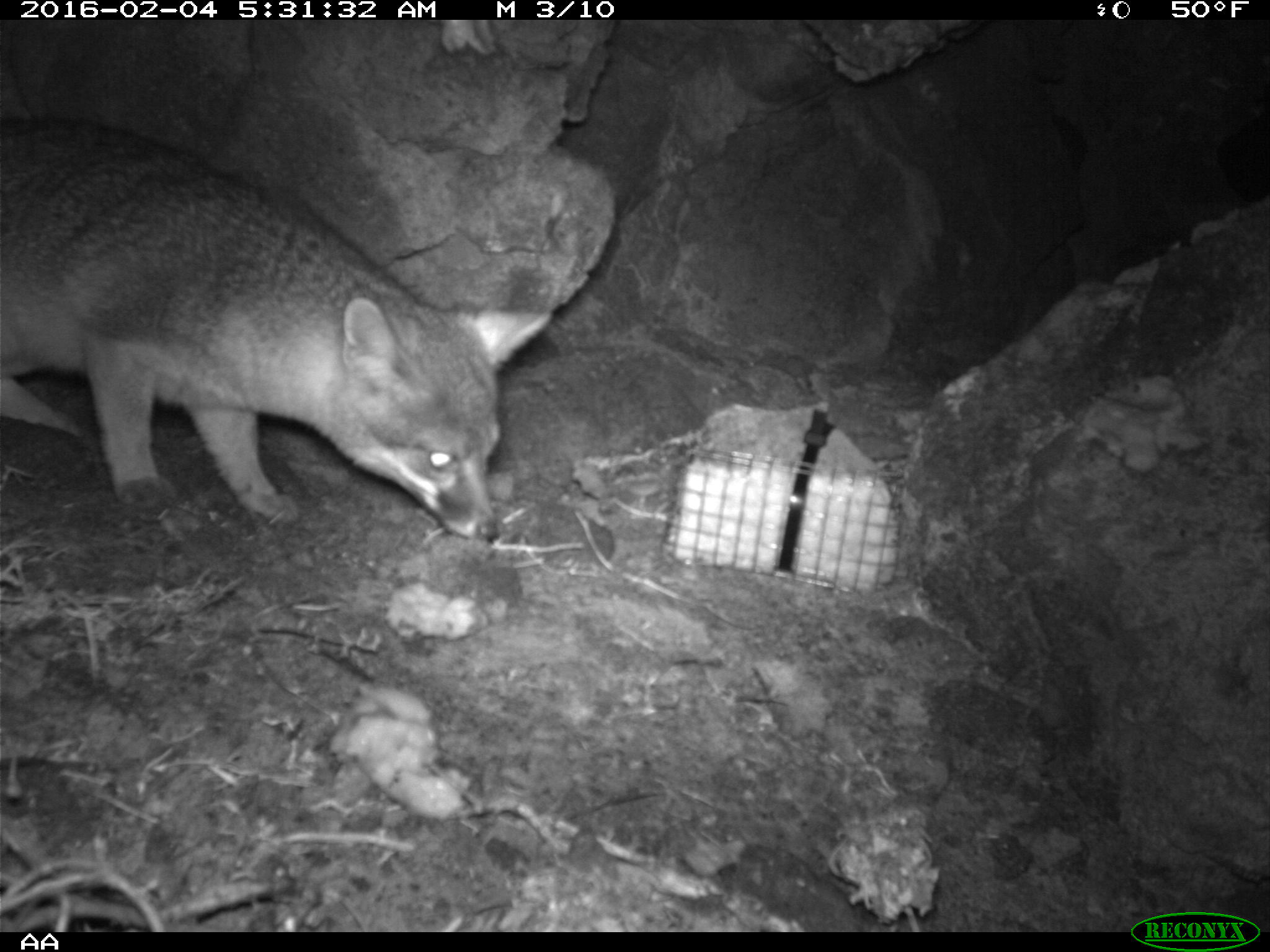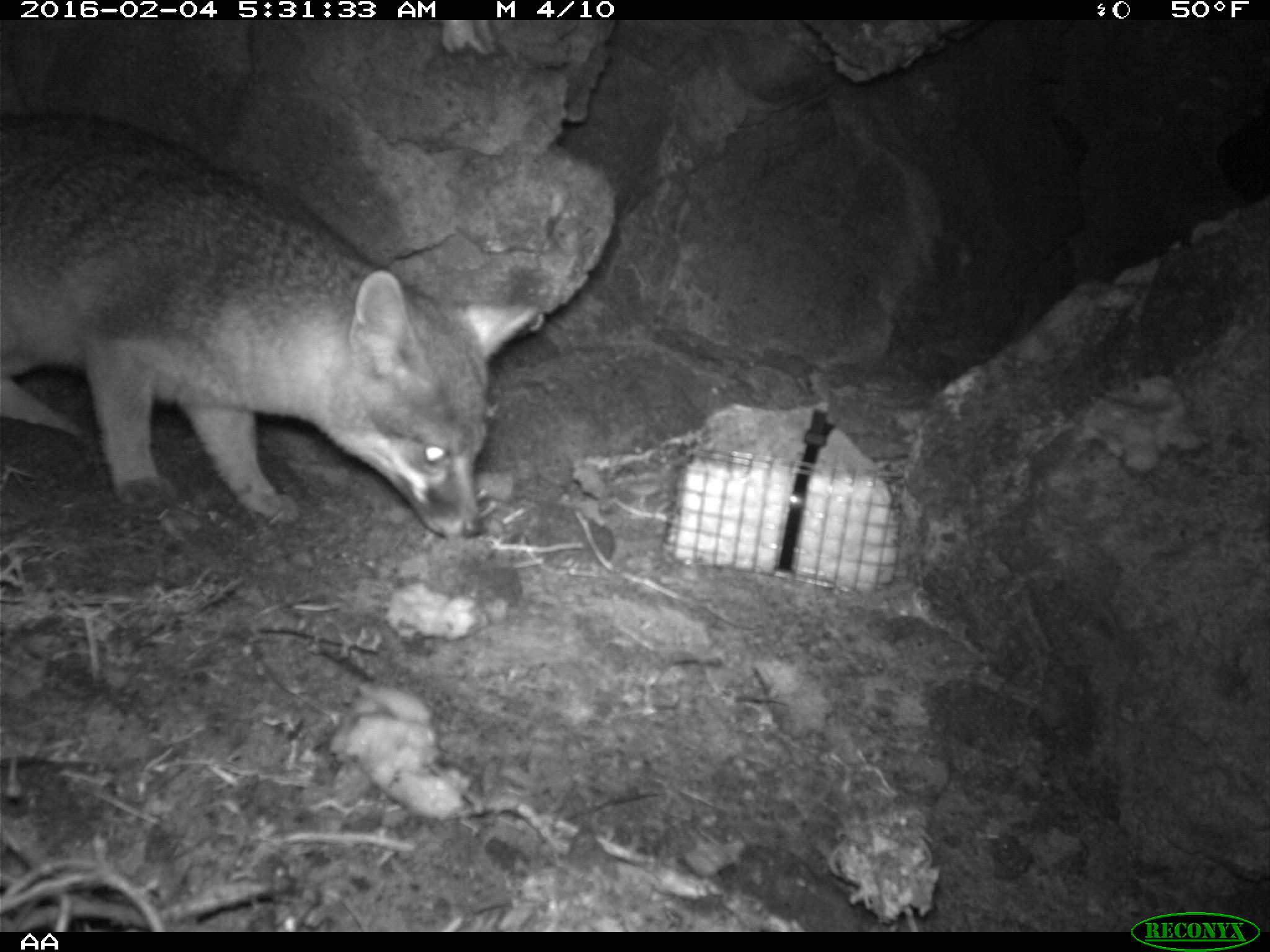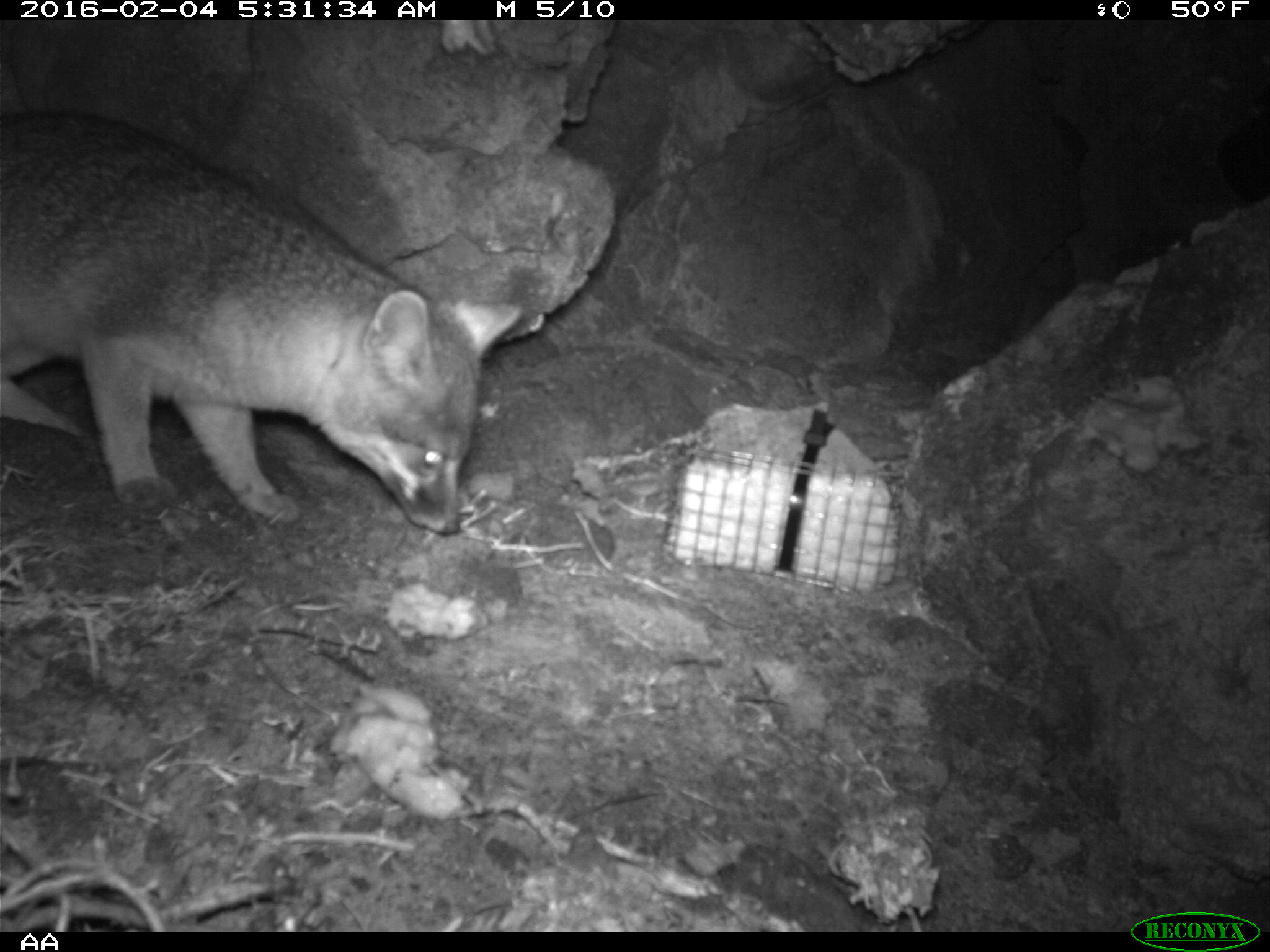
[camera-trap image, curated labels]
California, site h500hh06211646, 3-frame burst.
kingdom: Animalia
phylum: Chordata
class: Mammalia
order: Carnivora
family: Canidae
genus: Urocyon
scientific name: Urocyon littoralis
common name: island fox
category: fox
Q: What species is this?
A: Fox (island fox) (Urocyon littoralis).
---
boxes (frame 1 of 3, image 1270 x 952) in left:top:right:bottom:
fox: 0:117:553:541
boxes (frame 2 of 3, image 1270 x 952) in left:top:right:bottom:
fox: 0:113:539:540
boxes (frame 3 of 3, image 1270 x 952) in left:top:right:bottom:
fox: 0:111:520:536